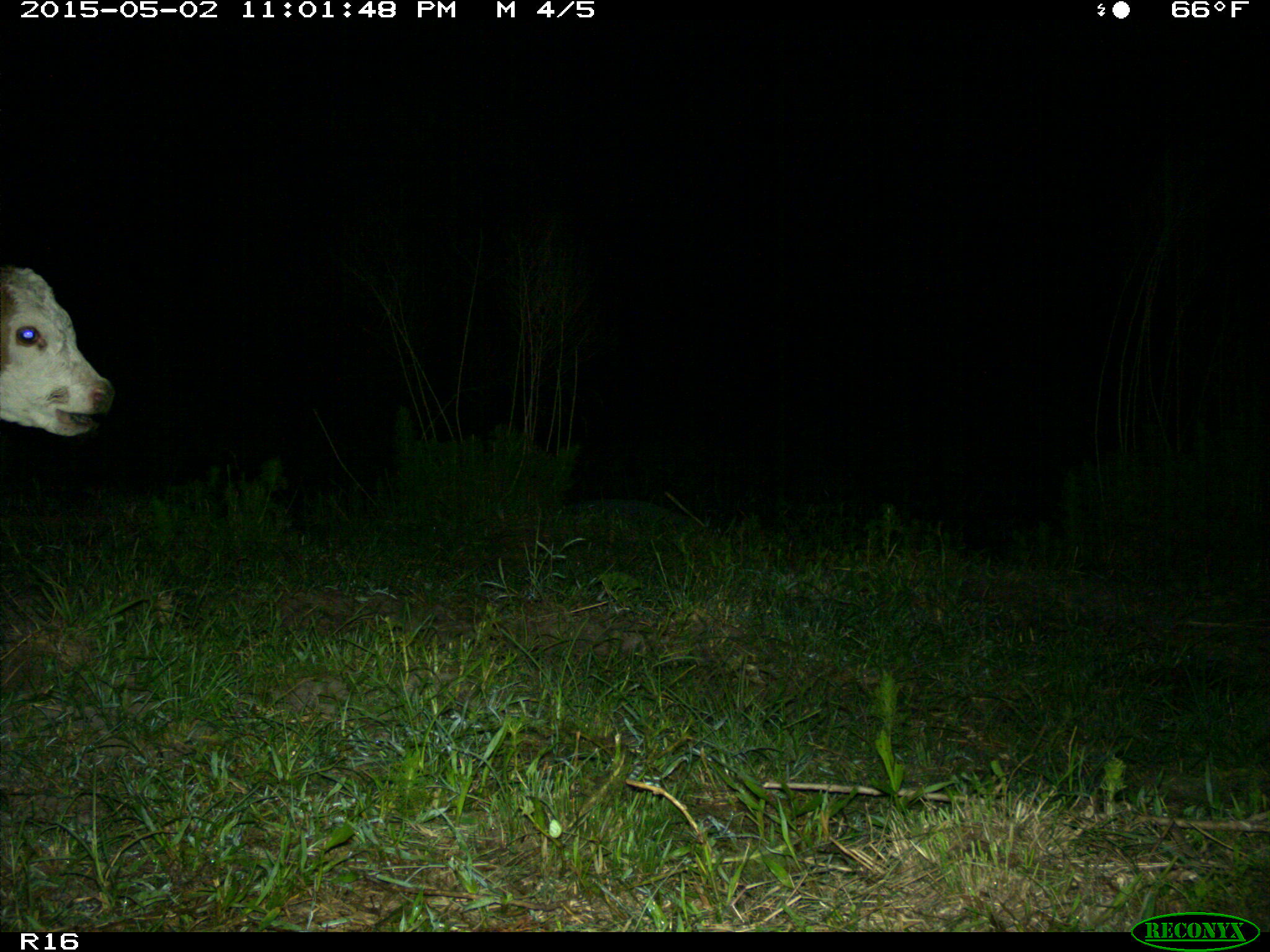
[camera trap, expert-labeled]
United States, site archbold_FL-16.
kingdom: Animalia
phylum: Chordata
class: Mammalia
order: Artiodactyla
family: Bovidae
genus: Bos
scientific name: Bos taurus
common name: domestic cow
Bos taurus (domestic cow).